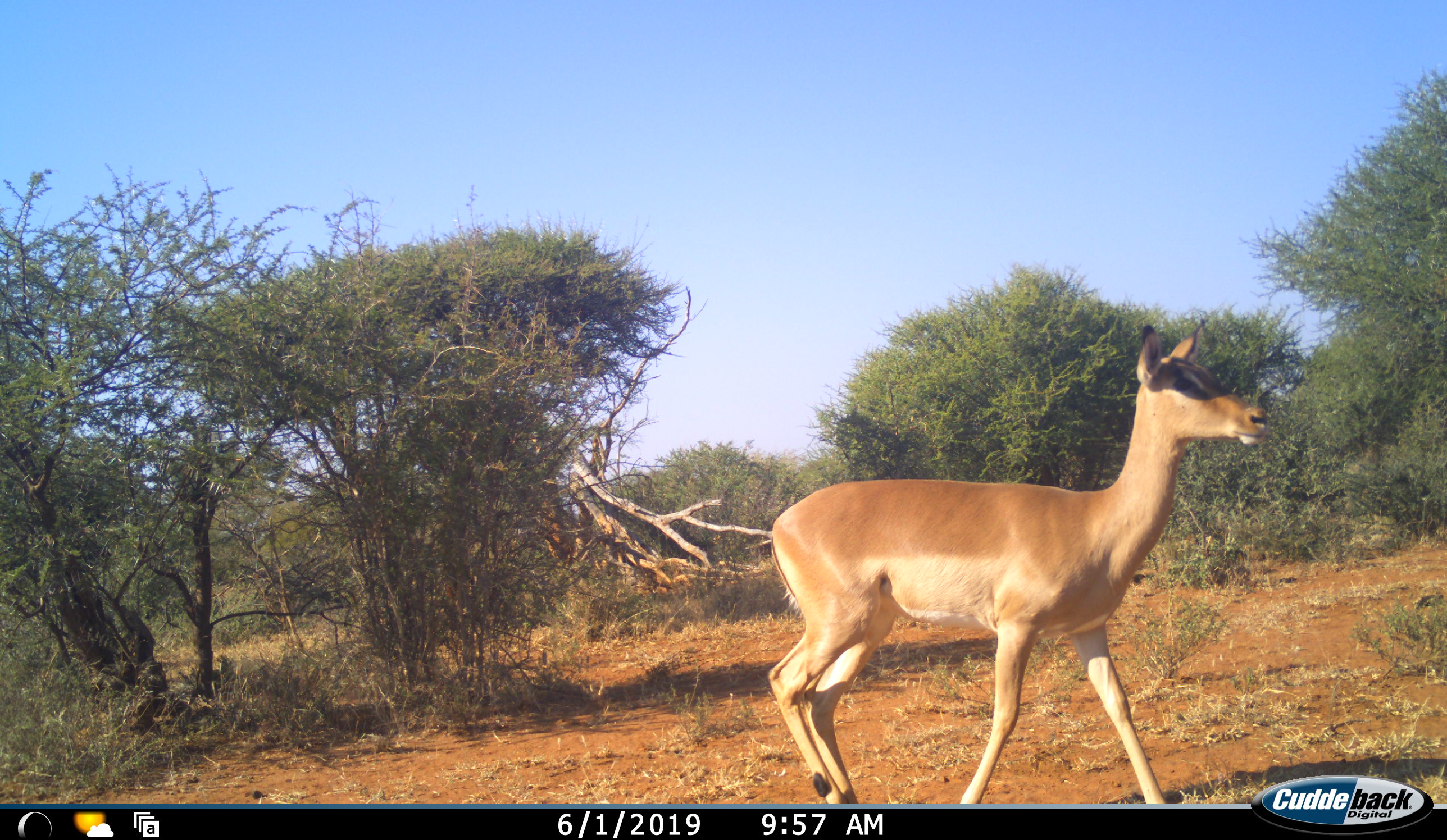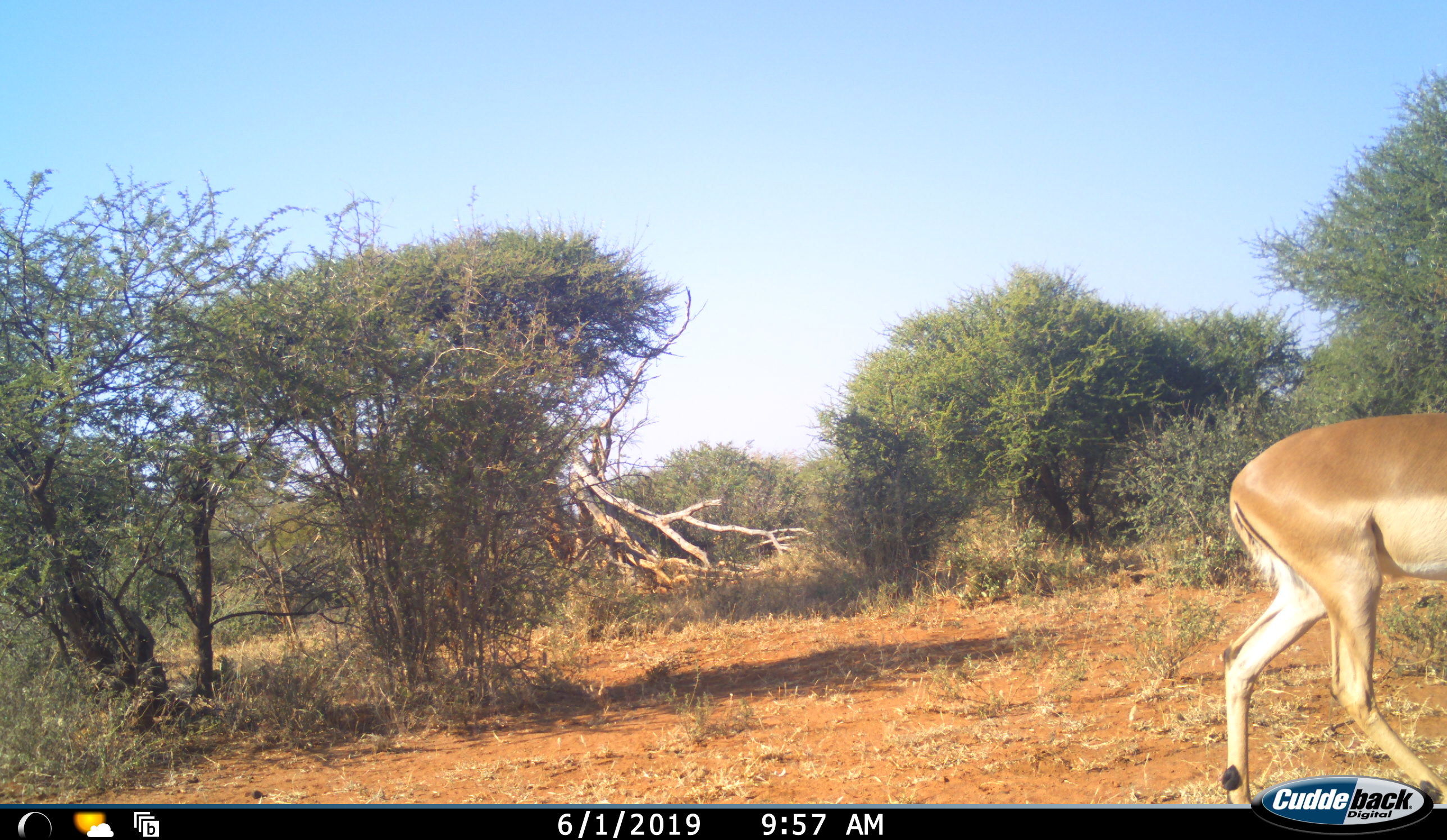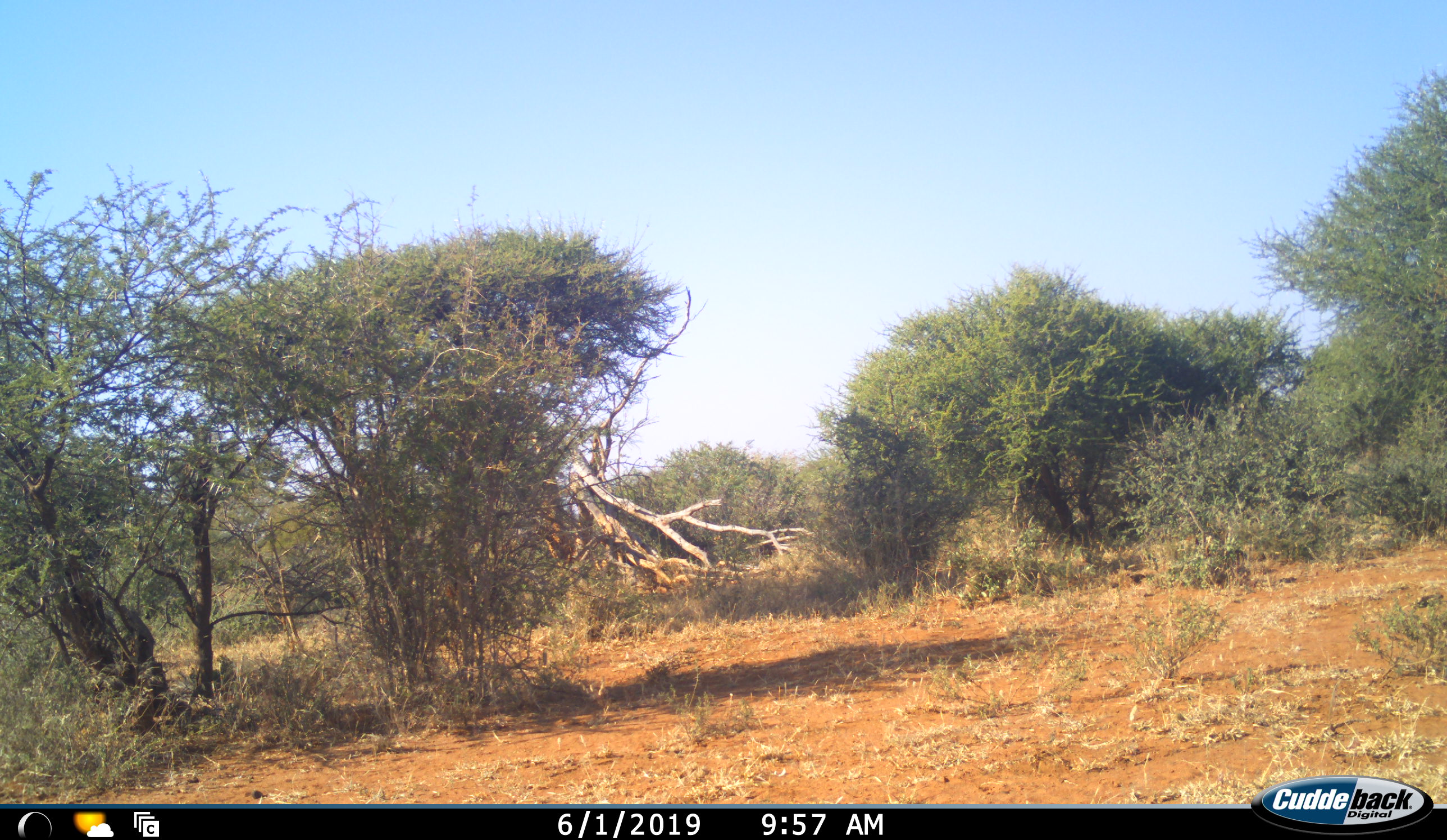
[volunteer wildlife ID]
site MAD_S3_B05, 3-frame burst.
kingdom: Animalia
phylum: Chordata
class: Mammalia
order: Artiodactyla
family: Bovidae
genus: Aepyceros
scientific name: Aepyceros melampus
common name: impala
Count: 1.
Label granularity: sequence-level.